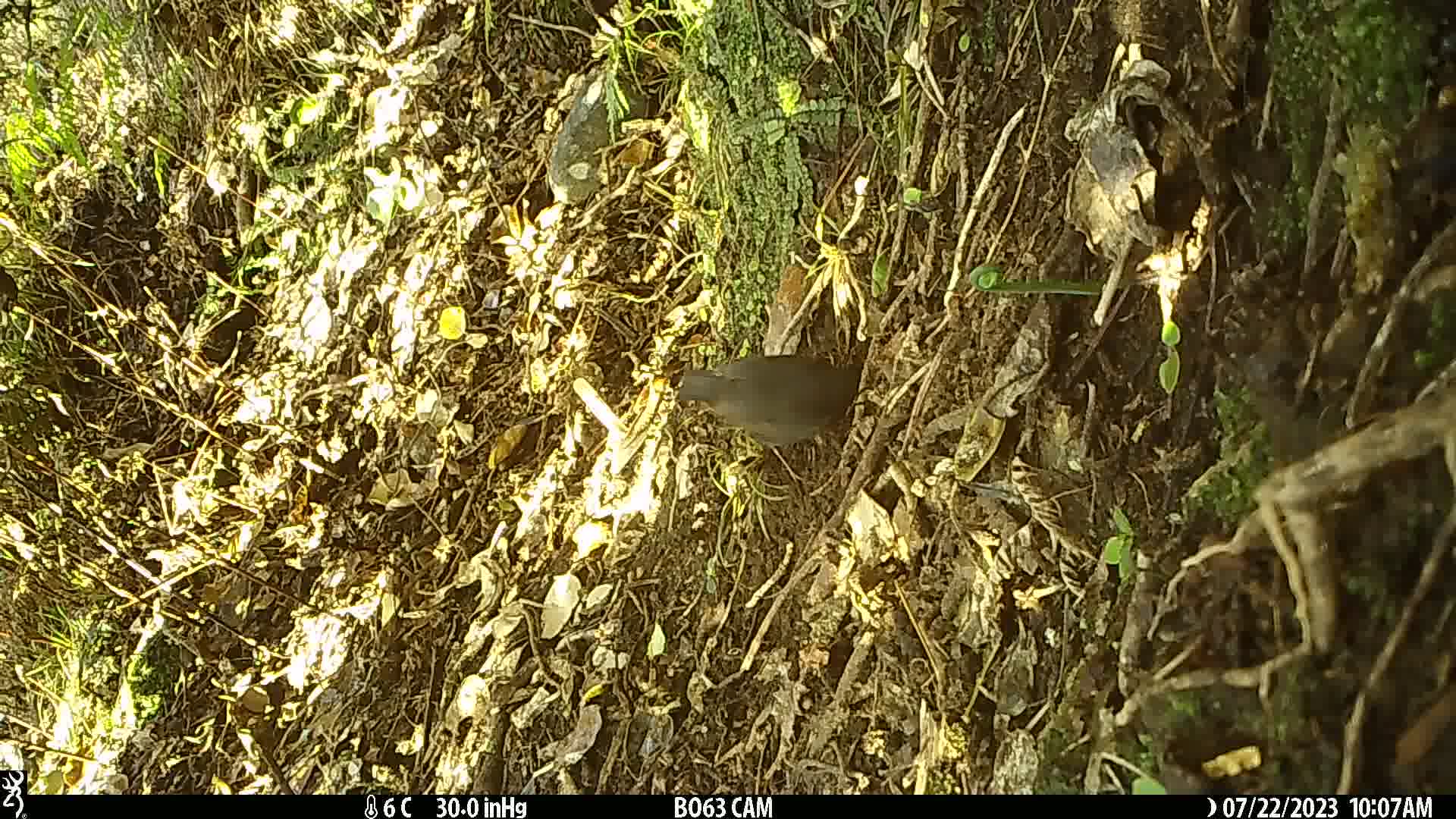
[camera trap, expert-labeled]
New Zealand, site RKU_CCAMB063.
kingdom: Animalia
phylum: Chordata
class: Aves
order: Passeriformes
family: Turdidae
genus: Turdus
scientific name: Turdus merula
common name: eurasian blackbird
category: blackbird